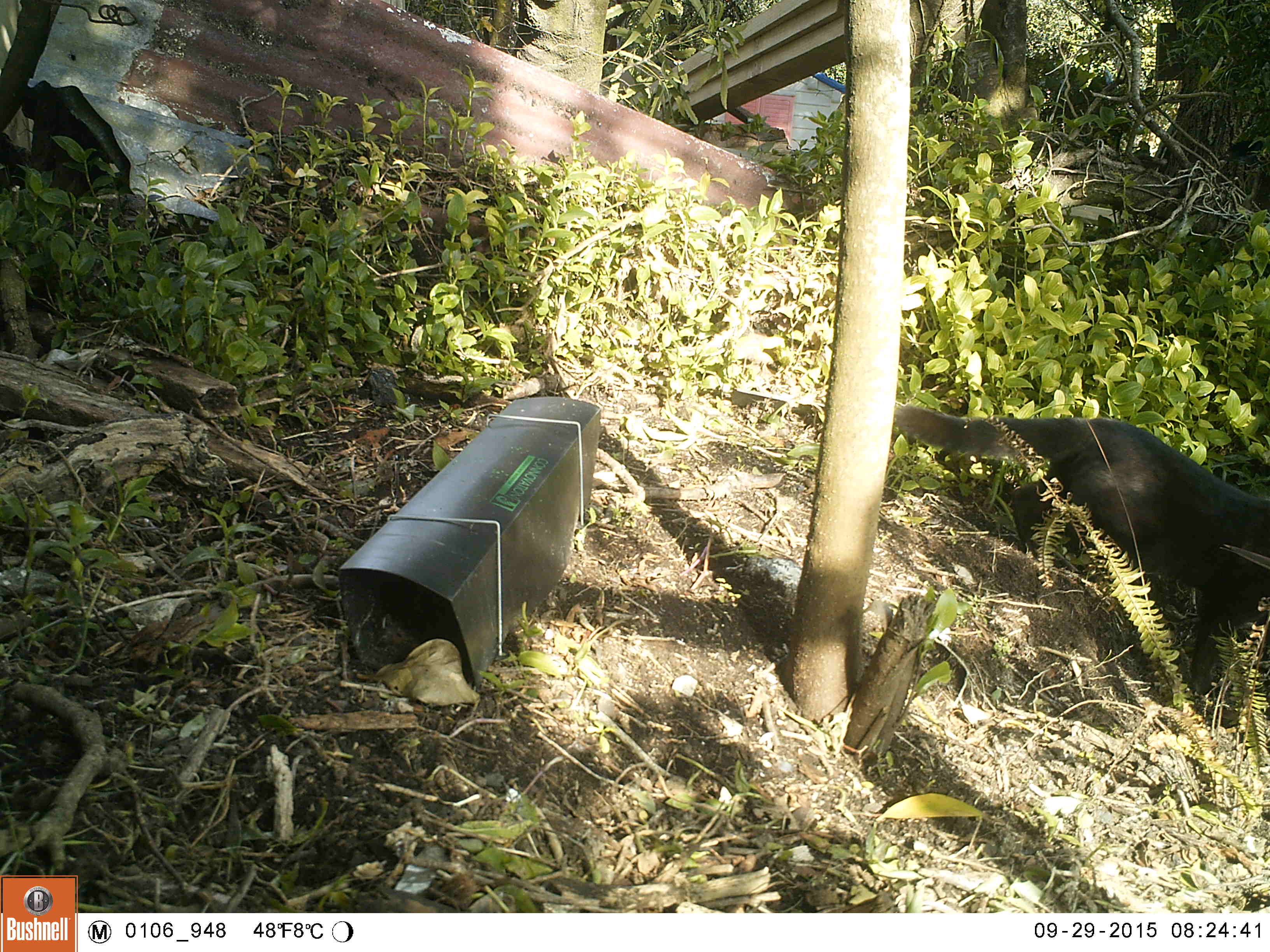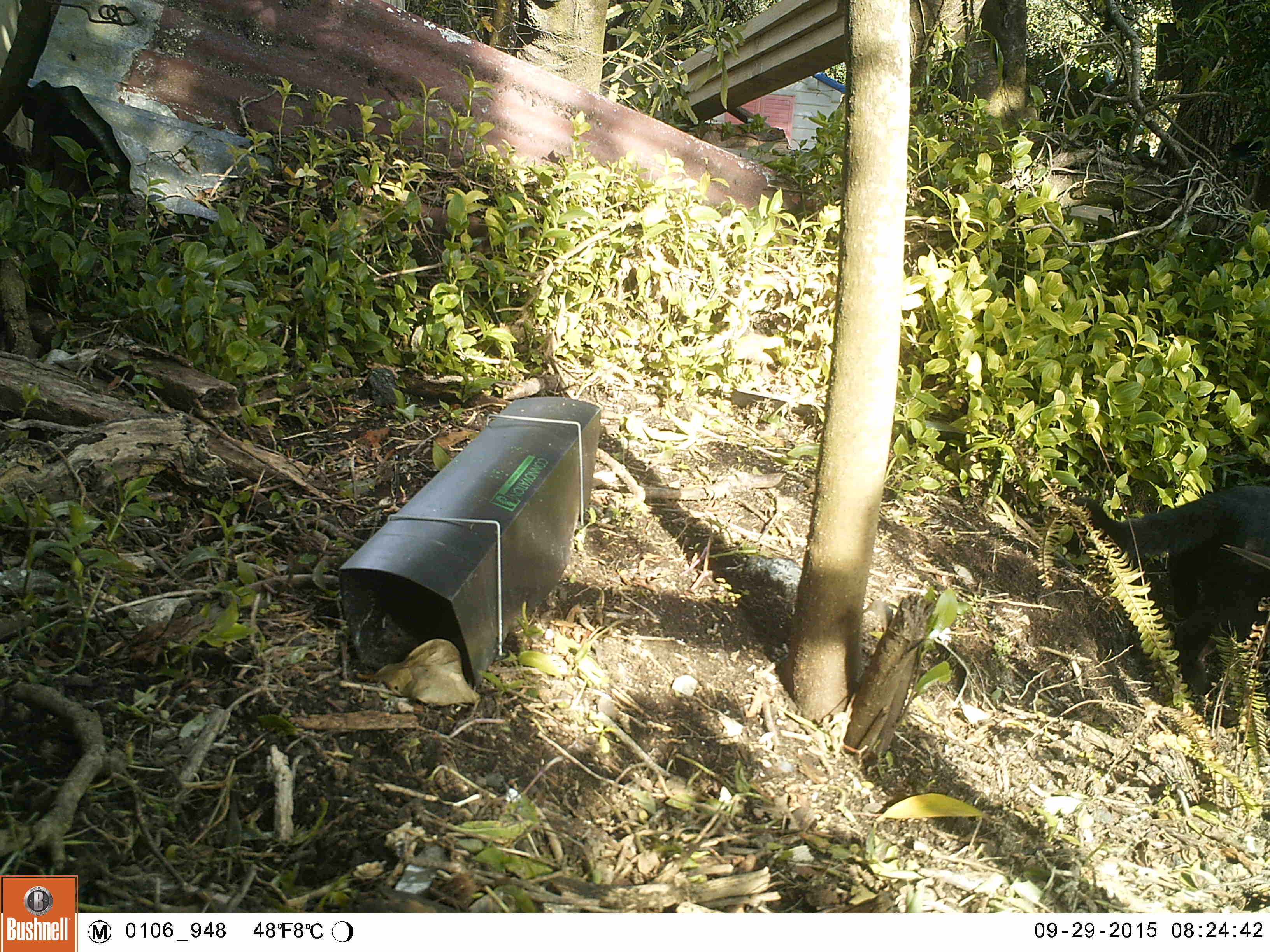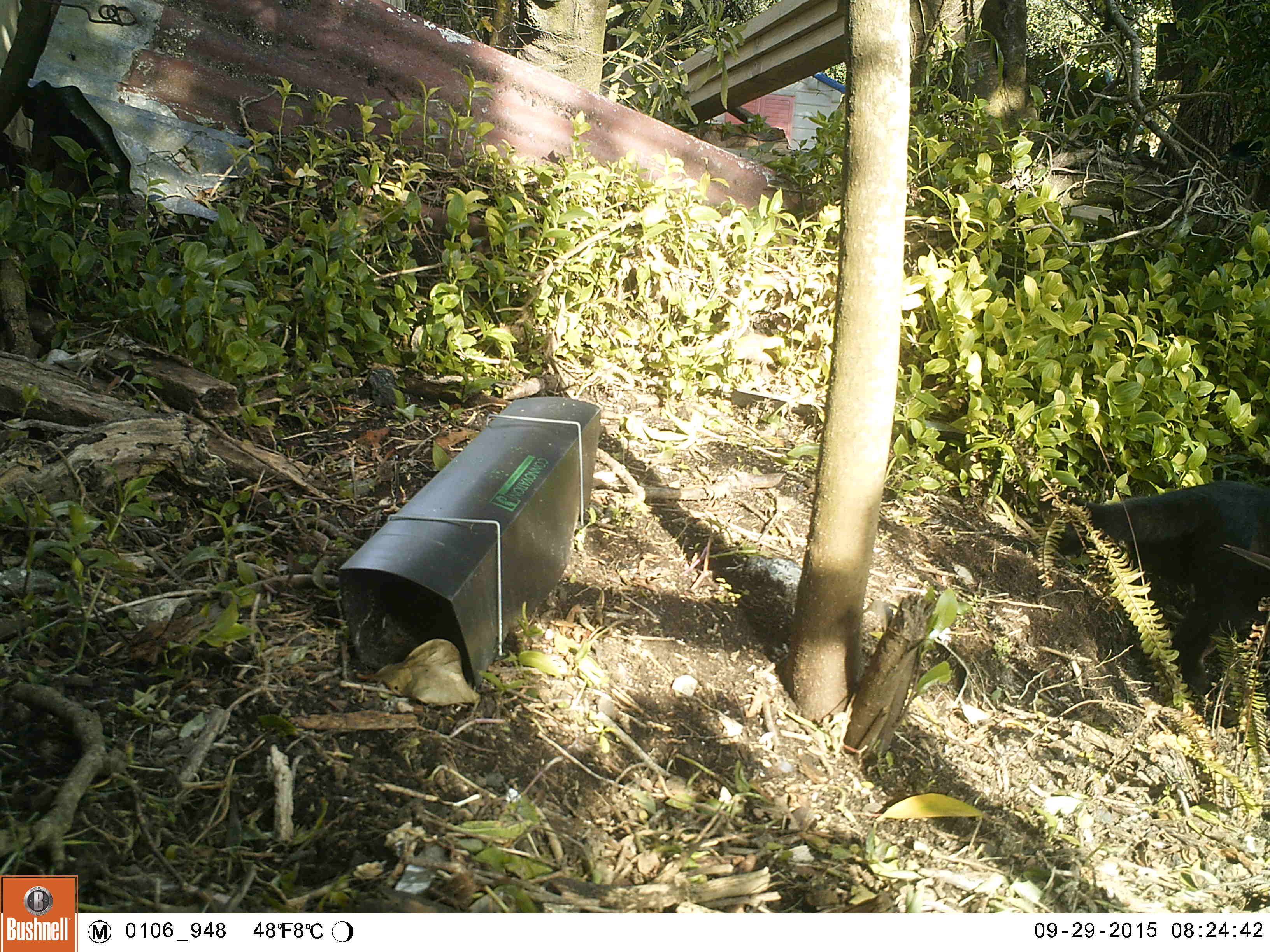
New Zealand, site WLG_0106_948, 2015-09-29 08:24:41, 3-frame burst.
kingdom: Animalia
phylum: Chordata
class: Mammalia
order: Carnivora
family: Felidae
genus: Felis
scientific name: Felis catus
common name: domestic cat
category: cat